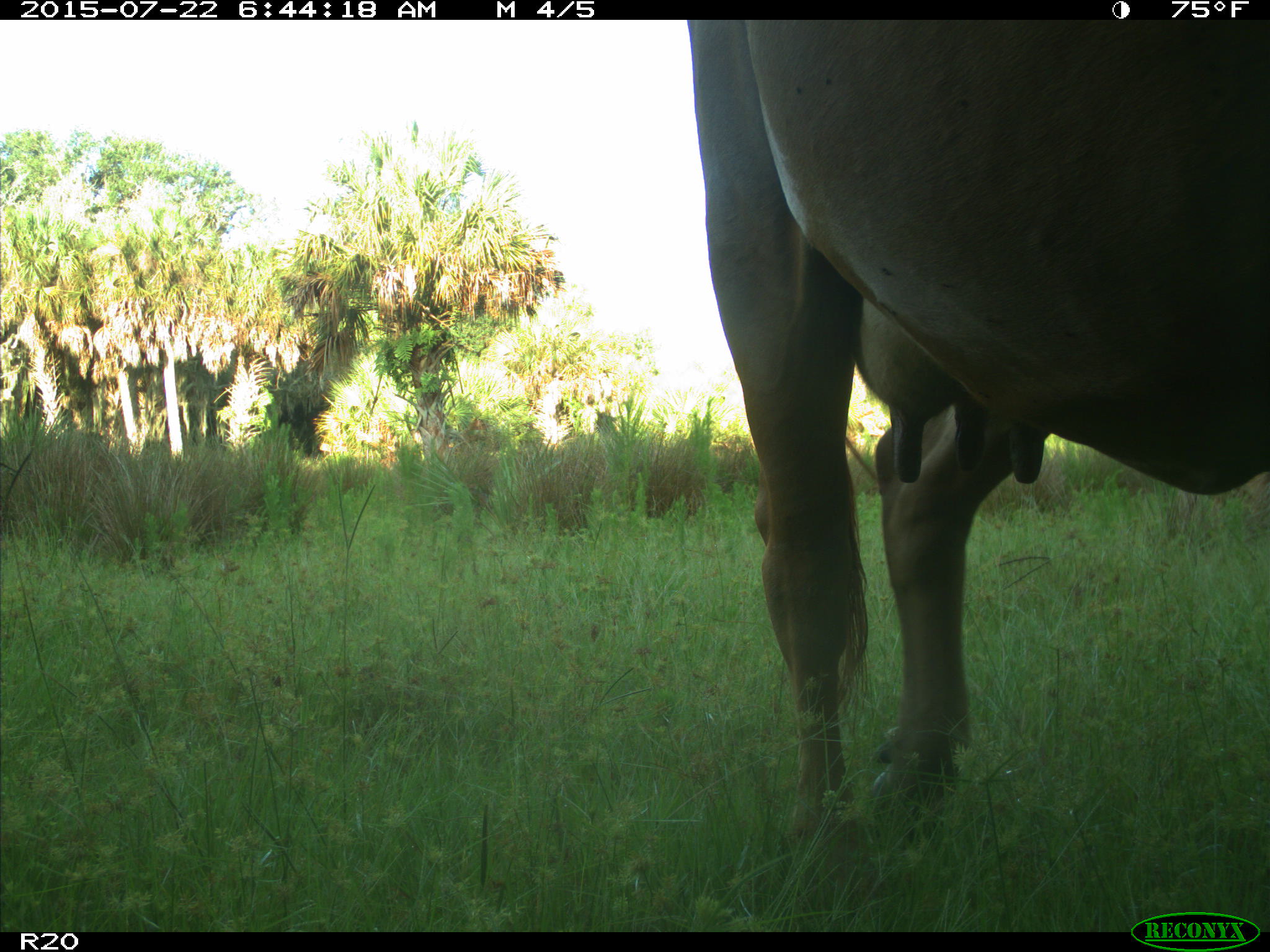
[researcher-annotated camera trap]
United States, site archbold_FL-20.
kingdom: Animalia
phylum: Chordata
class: Mammalia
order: Artiodactyla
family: Bovidae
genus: Bos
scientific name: Bos taurus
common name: domestic cow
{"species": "Bos taurus (domestic cow)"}